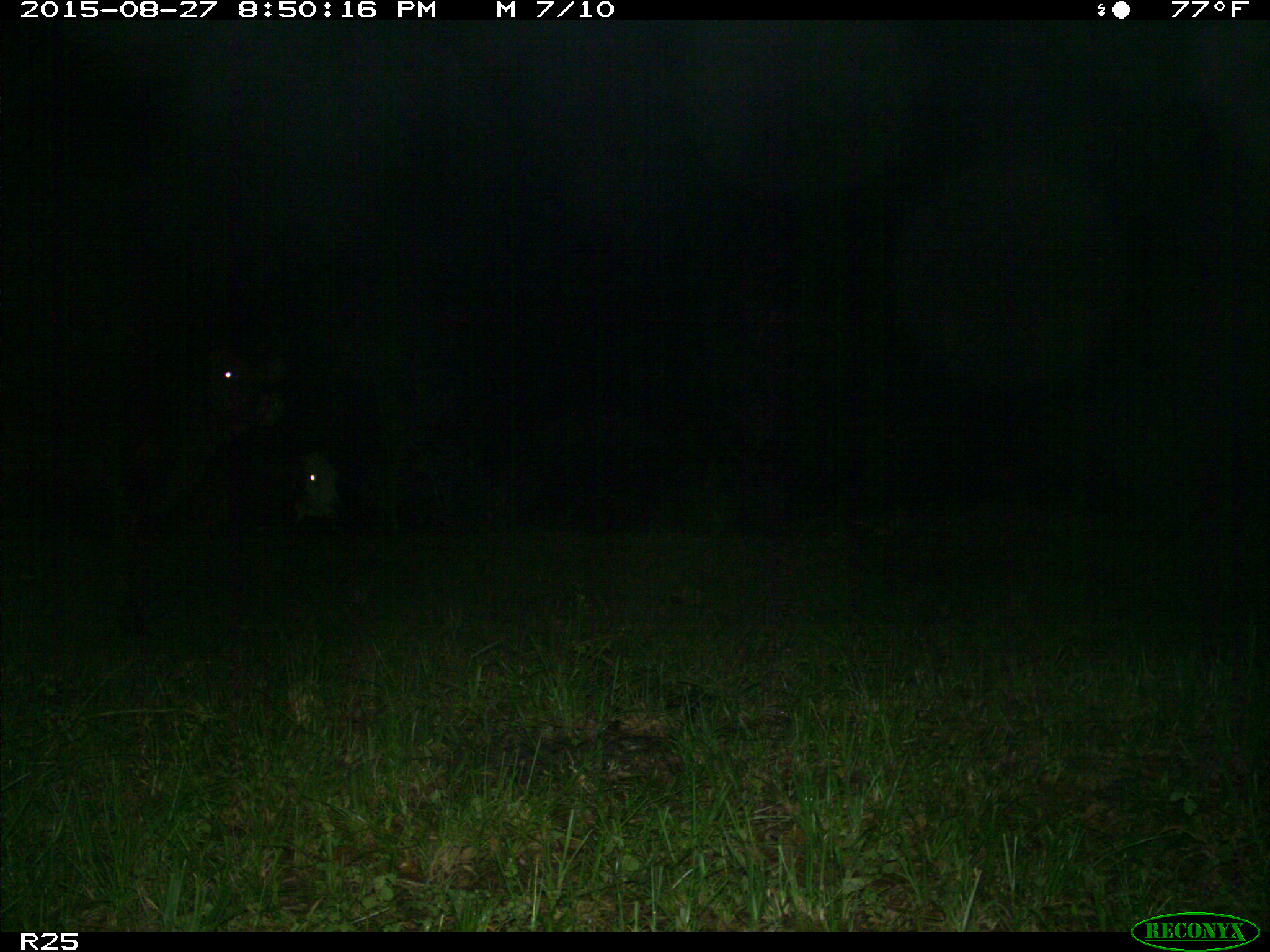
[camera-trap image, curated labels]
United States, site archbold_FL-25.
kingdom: Animalia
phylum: Chordata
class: Mammalia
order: Artiodactyla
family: Bovidae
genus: Bos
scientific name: Bos taurus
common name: domestic cow